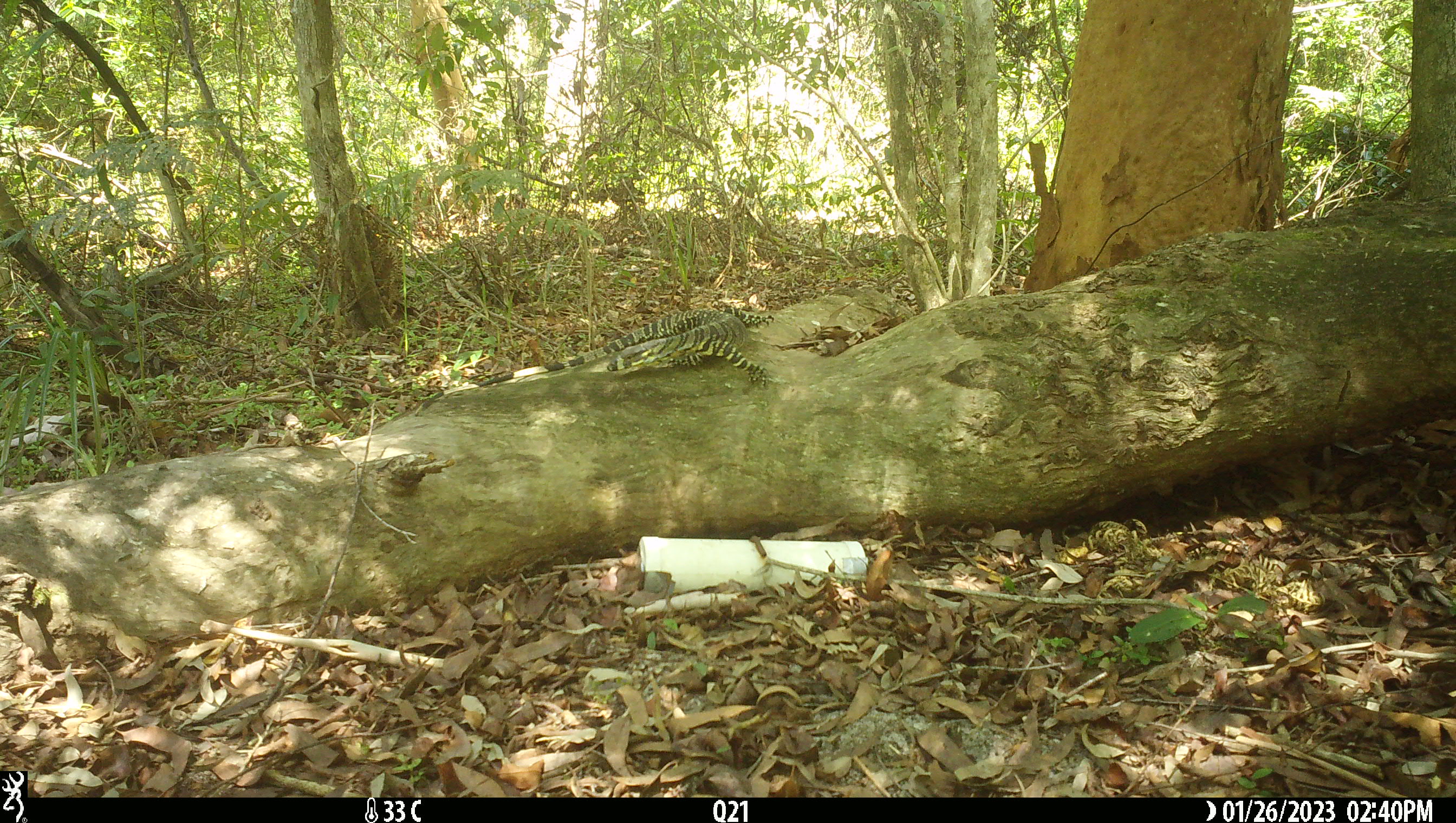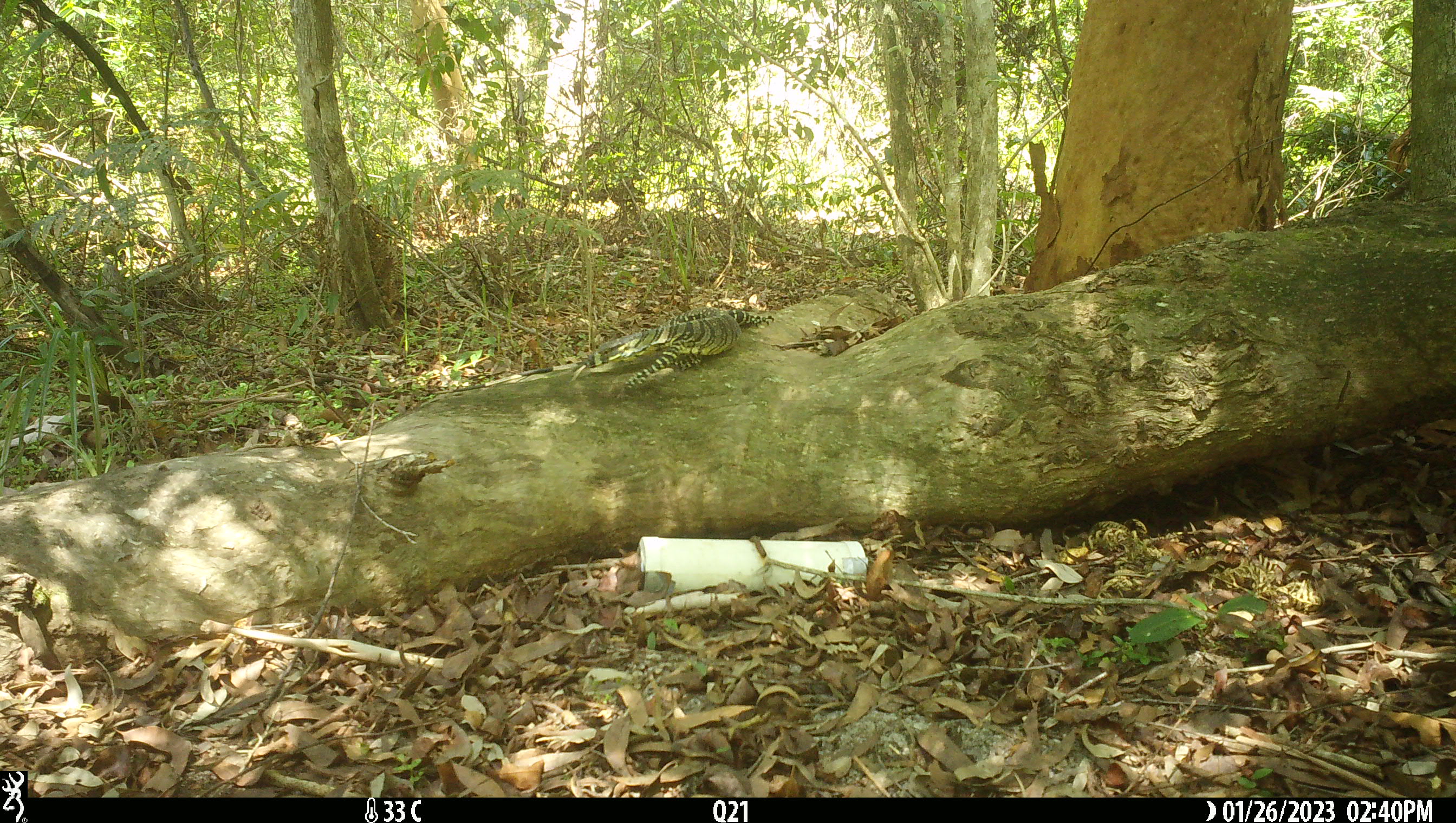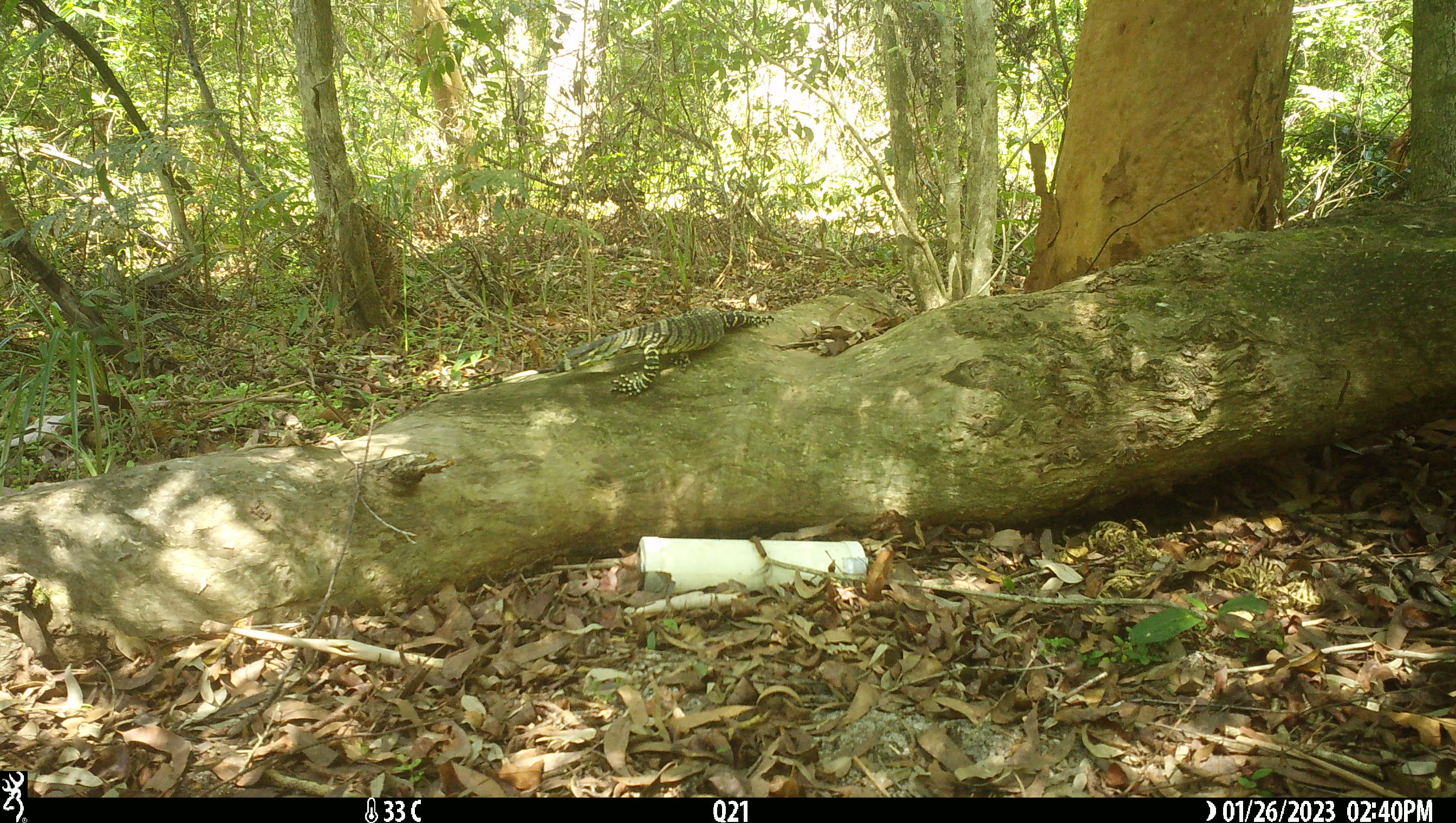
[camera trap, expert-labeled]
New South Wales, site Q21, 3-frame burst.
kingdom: Animalia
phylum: Chordata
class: Reptilia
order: Squamata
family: Varanidae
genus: Varanus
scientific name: Varanus varius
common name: lace monitor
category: goanna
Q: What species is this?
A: Goanna (lace monitor) (Varanus varius).